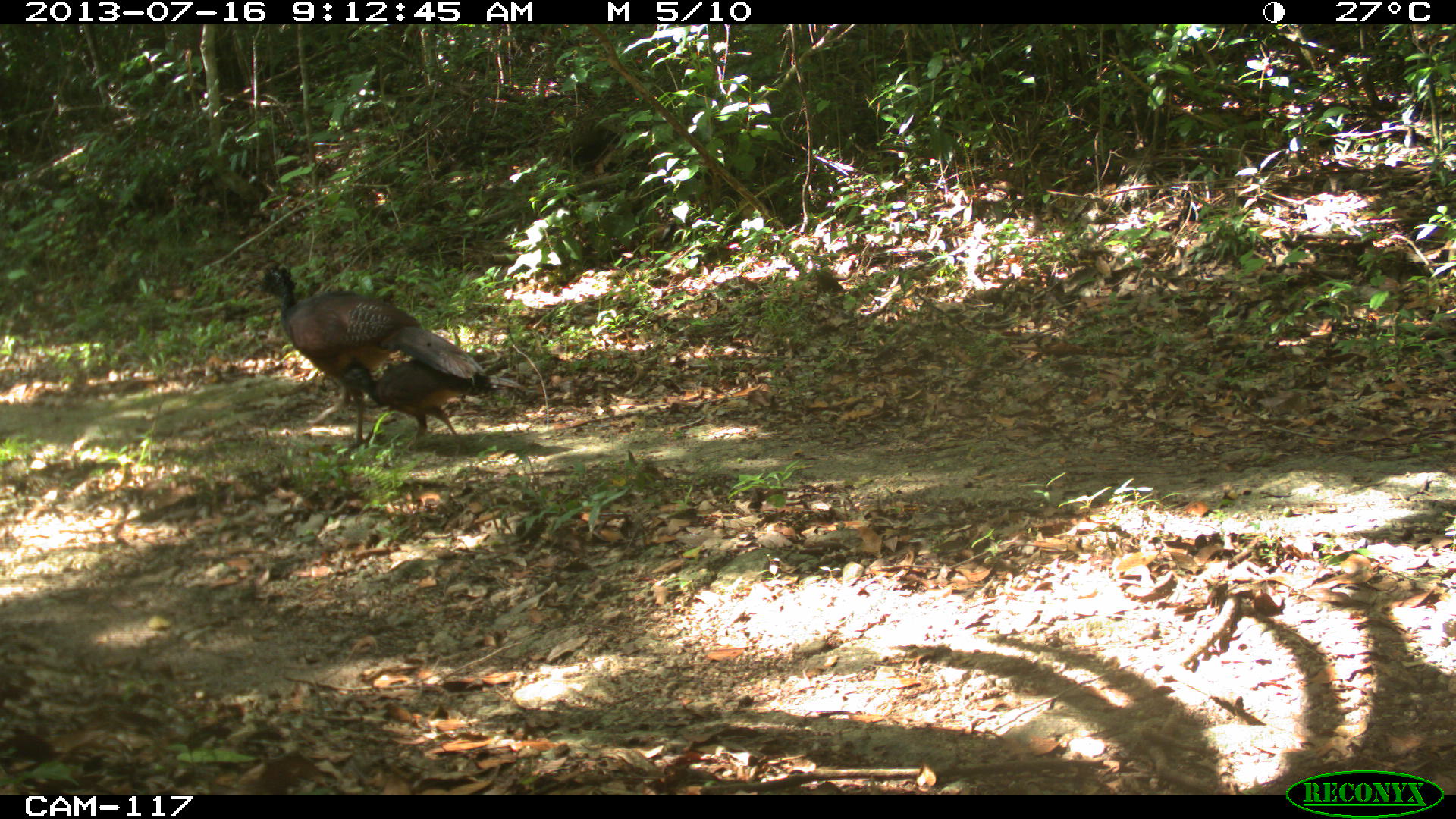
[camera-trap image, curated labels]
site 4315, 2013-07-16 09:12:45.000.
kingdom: Animalia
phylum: Chordata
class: Aves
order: Galliformes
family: Cracidae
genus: Crax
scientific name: Crax rubra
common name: great curassow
Crax rubra (great curassow), count 2.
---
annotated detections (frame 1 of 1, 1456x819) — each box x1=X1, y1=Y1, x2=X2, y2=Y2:
crax rubra: x1=252, y1=261, x2=486, y2=447; x1=338, y1=354, x2=522, y2=449